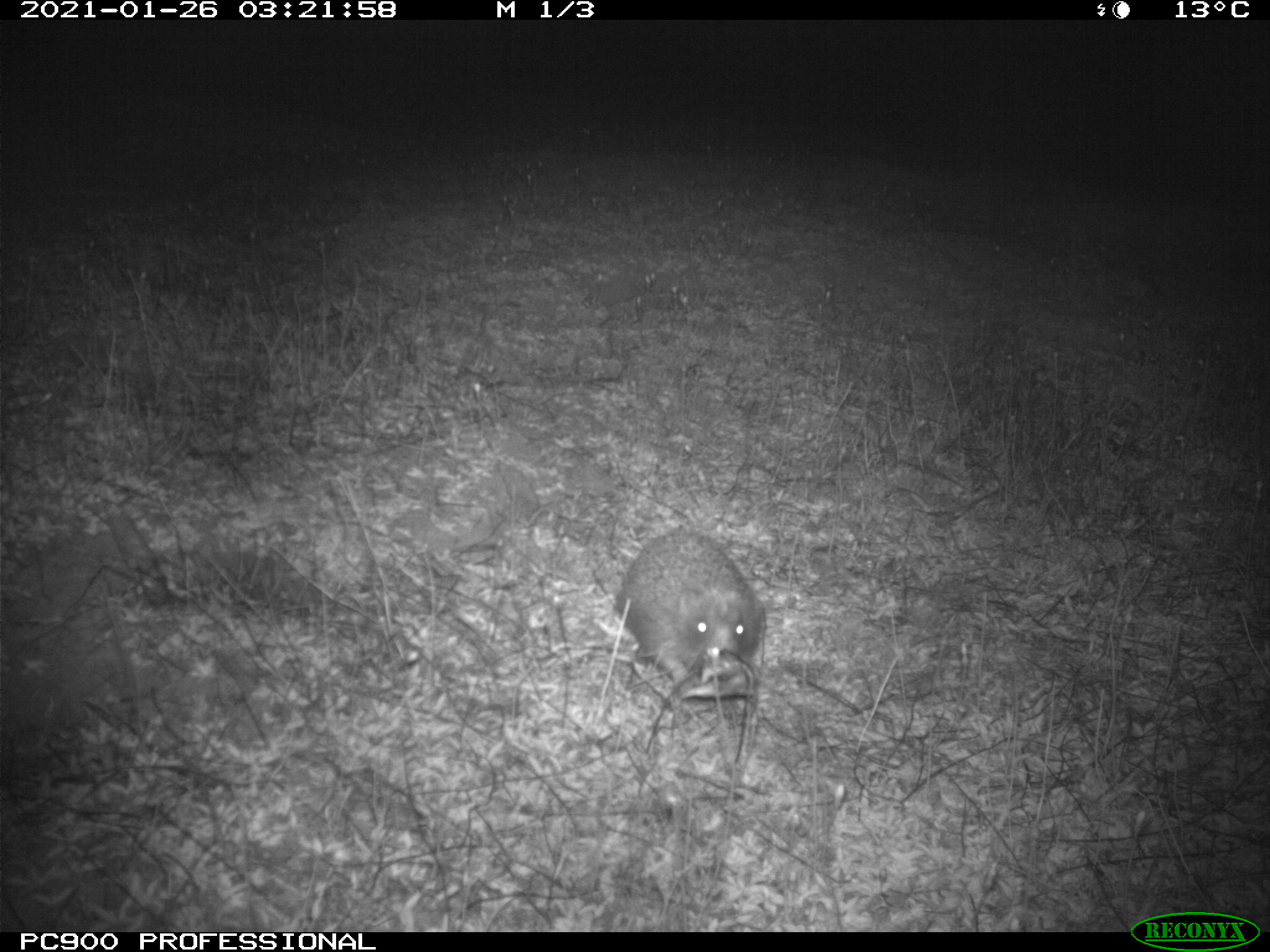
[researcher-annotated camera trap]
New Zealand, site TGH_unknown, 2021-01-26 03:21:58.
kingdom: Animalia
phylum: Chordata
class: Mammalia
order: Eulipotyphla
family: Erinaceidae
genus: Erinaceus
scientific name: Erinaceus europaeus europaeus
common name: european hedgehog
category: hedgehog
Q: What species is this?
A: Hedgehog (european hedgehog) (Erinaceus europaeus europaeus).